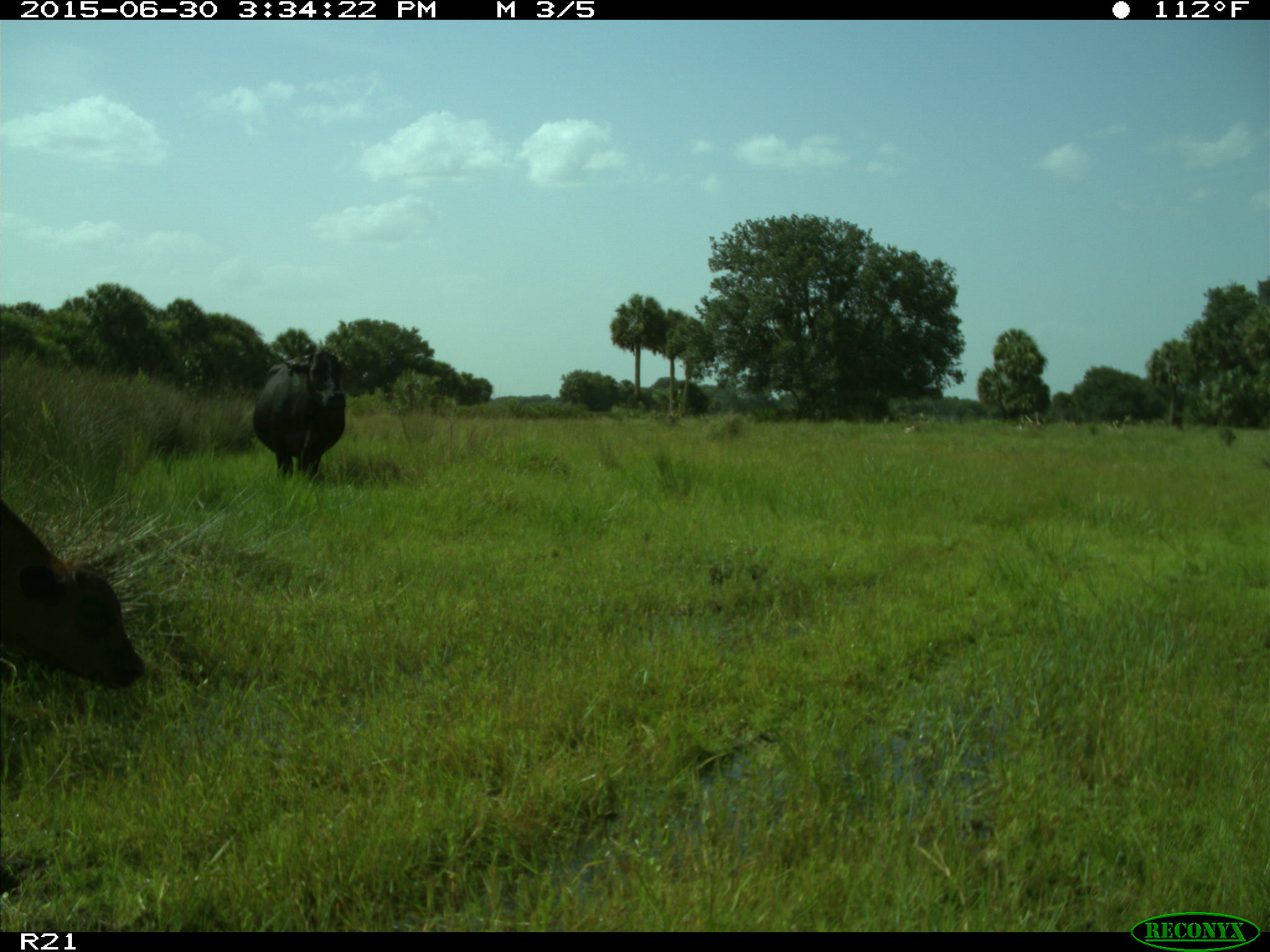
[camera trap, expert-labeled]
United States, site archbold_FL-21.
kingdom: Animalia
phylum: Chordata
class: Mammalia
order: Artiodactyla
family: Bovidae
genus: Bos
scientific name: Bos taurus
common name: domestic cow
Bos taurus (domestic cow).